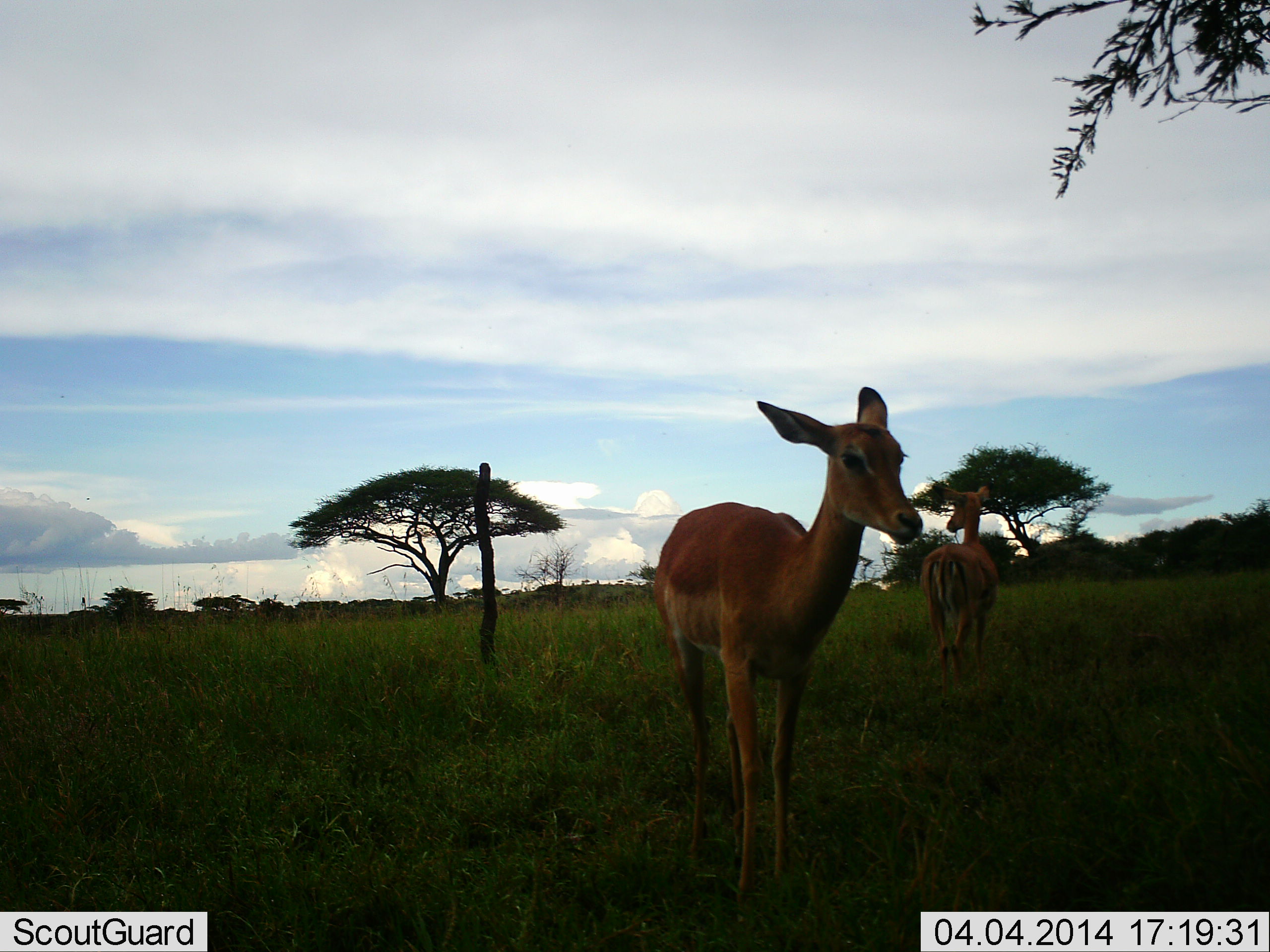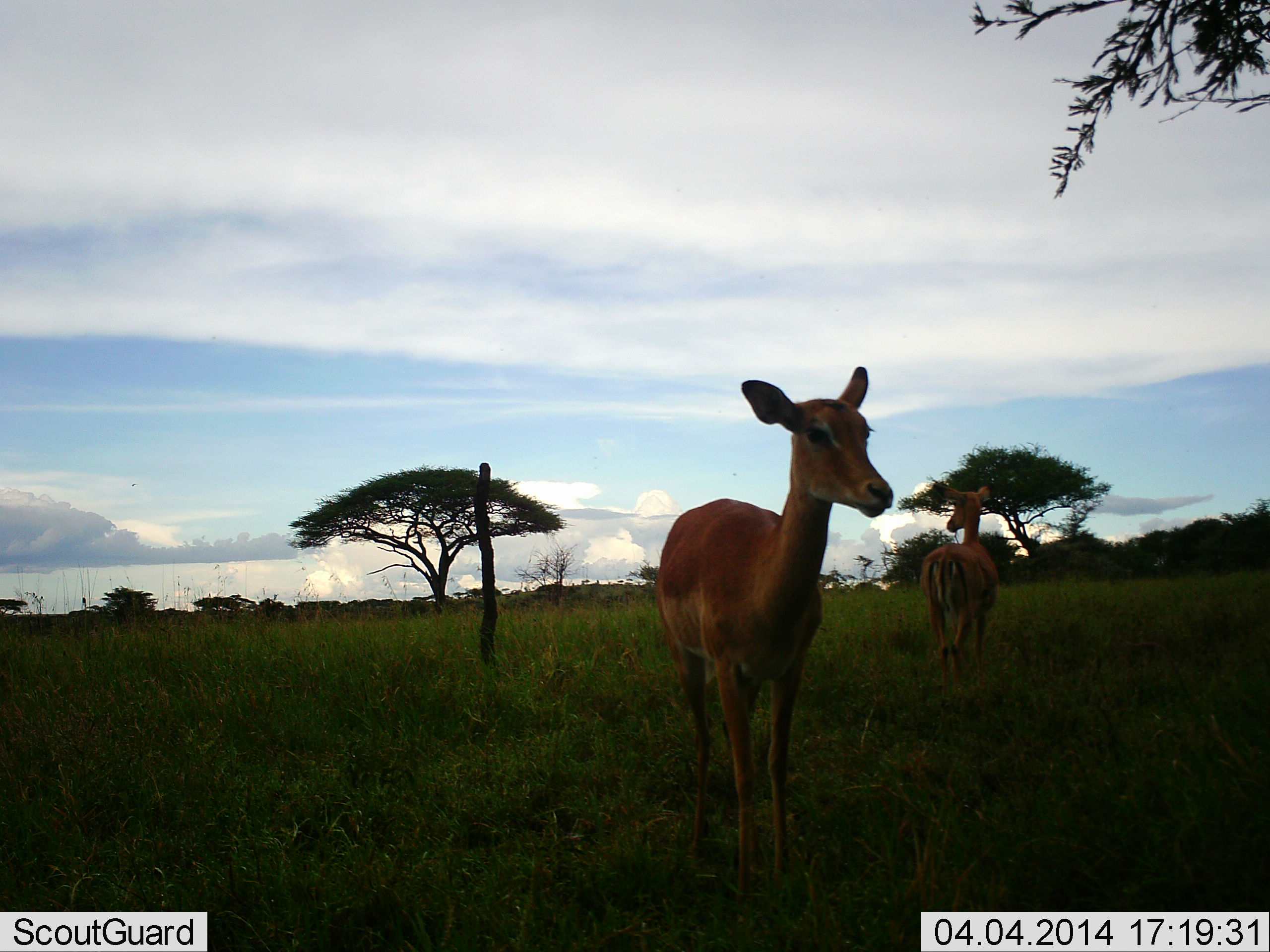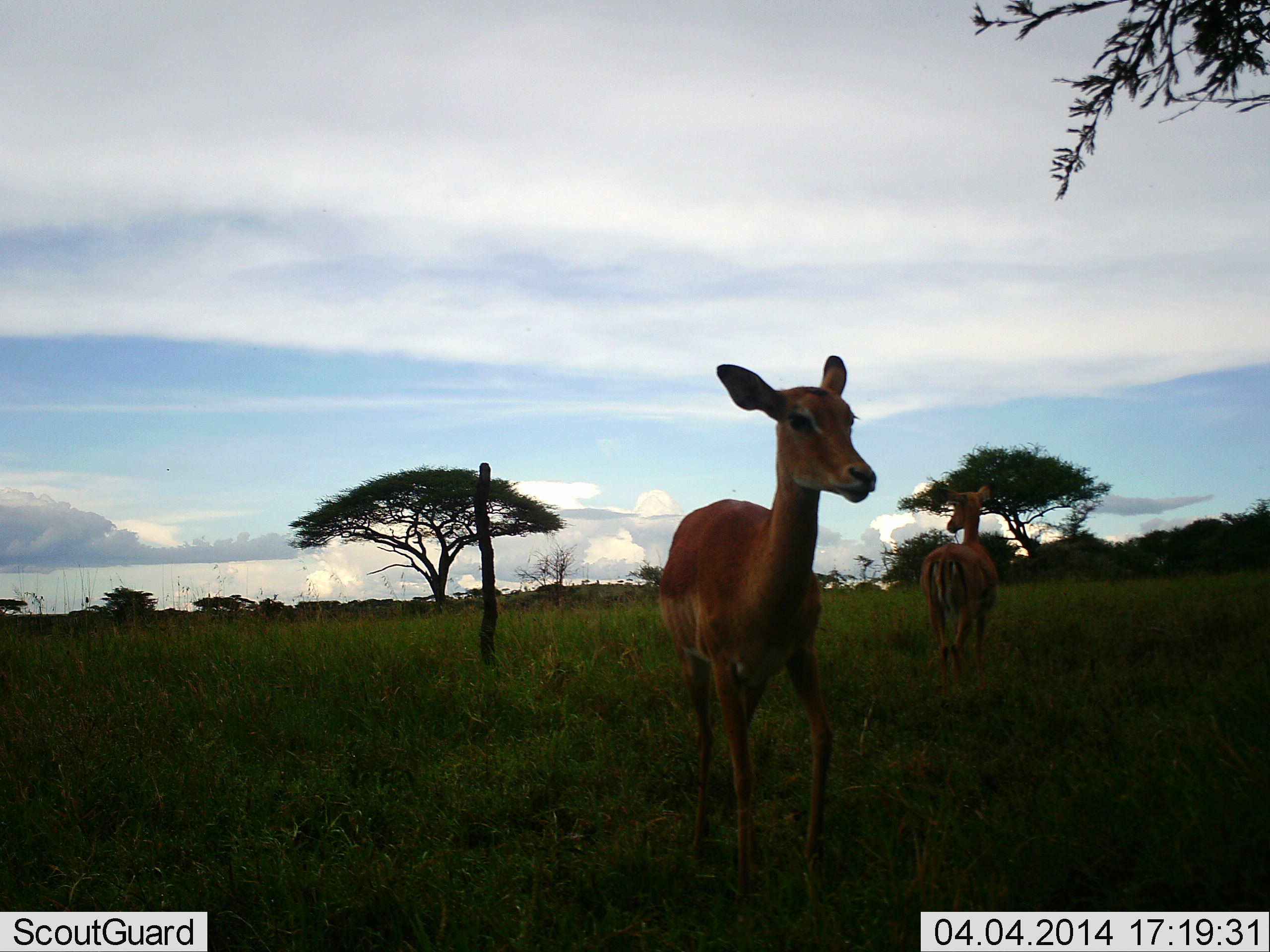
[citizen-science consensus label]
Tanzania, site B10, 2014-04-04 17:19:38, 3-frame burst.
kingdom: Animalia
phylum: Chordata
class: Mammalia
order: Artiodactyla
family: Bovidae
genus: Aepyceros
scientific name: Aepyceros melampus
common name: impala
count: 2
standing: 90%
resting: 0%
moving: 10%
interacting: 0%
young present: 0%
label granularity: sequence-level